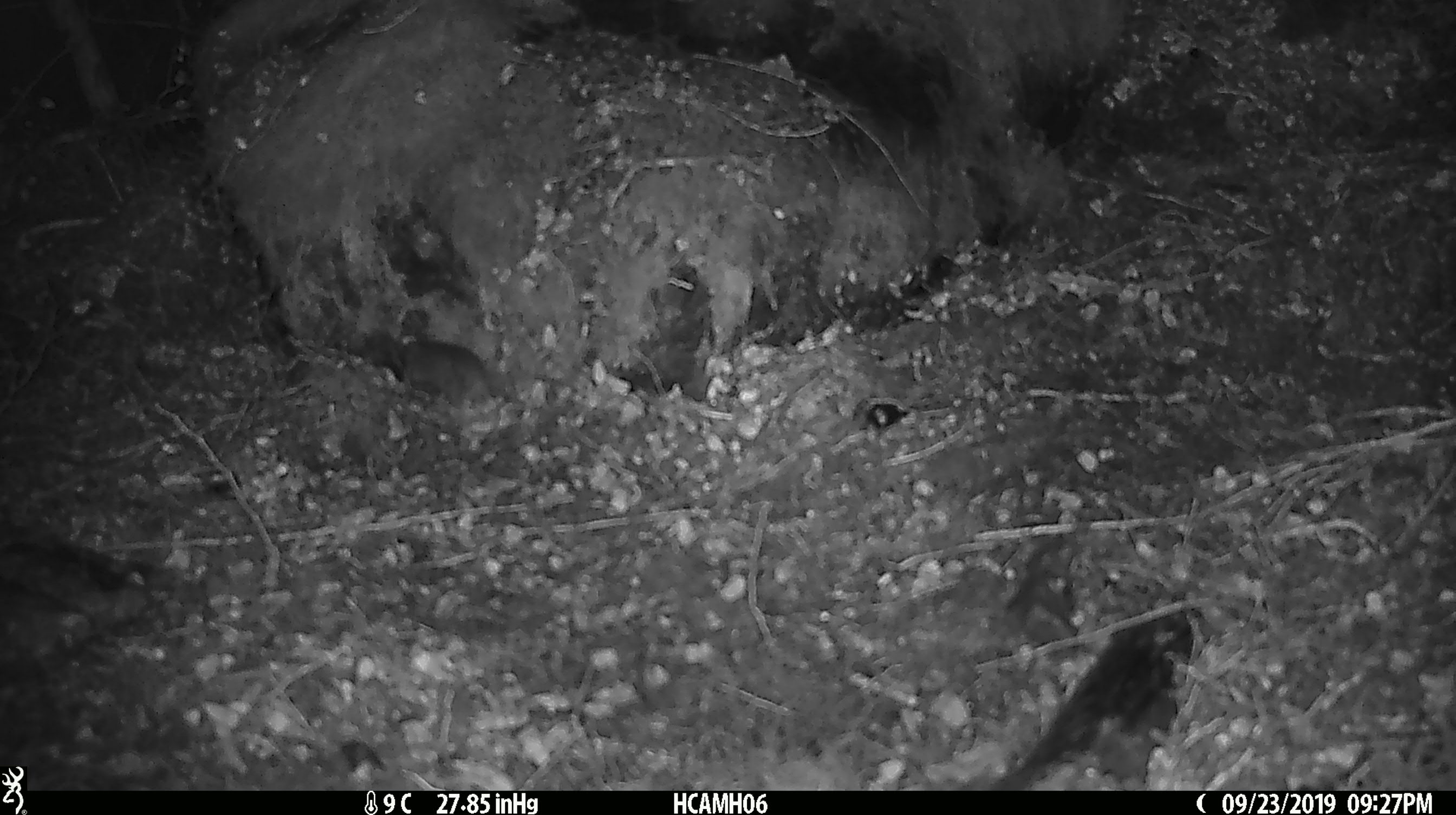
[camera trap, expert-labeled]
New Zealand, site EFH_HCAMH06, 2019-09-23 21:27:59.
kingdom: Animalia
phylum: Chordata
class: Mammalia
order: Rodentia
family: Muridae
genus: Mus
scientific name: Mus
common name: mouse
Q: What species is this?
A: Mouse (Mus).